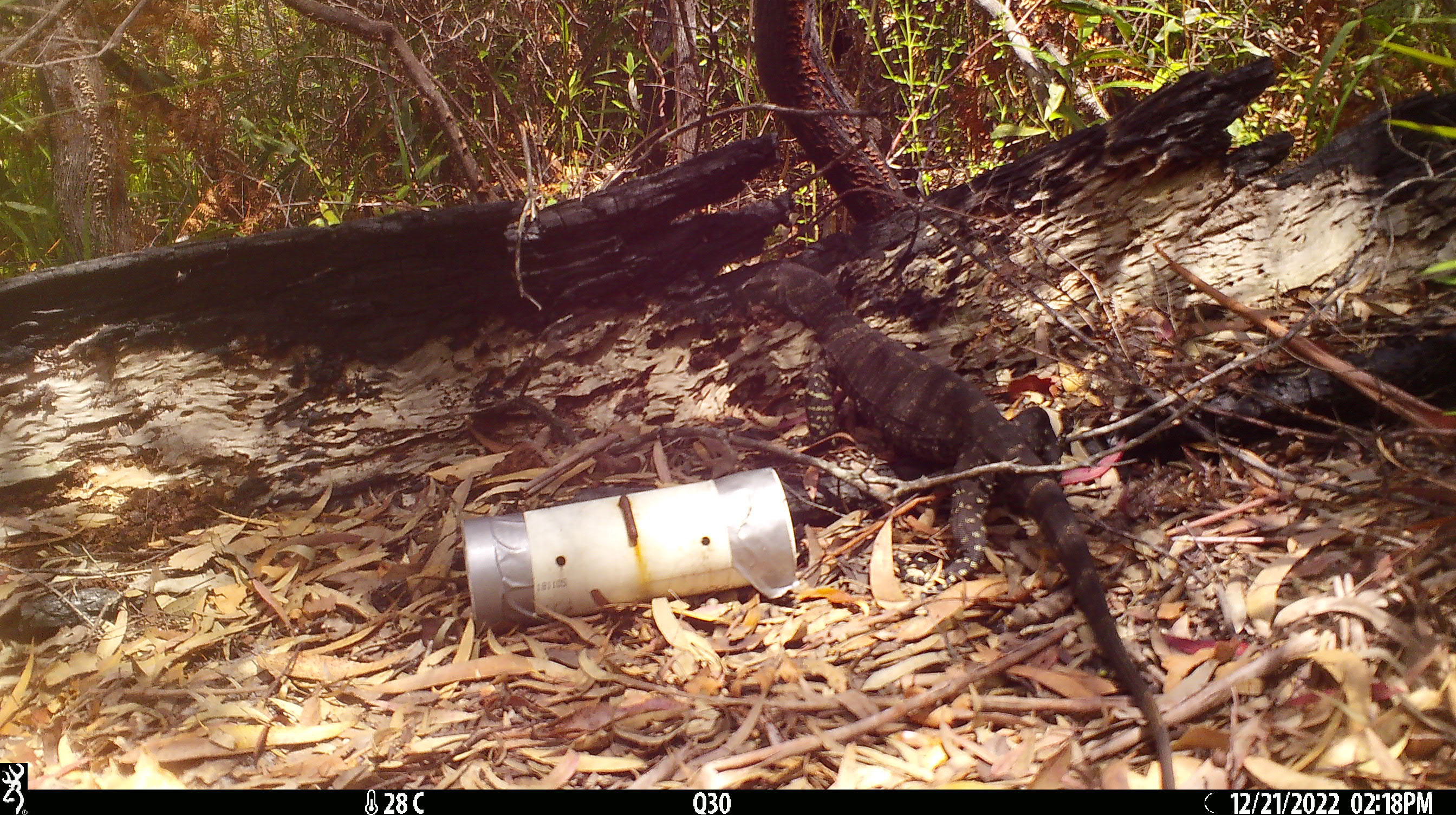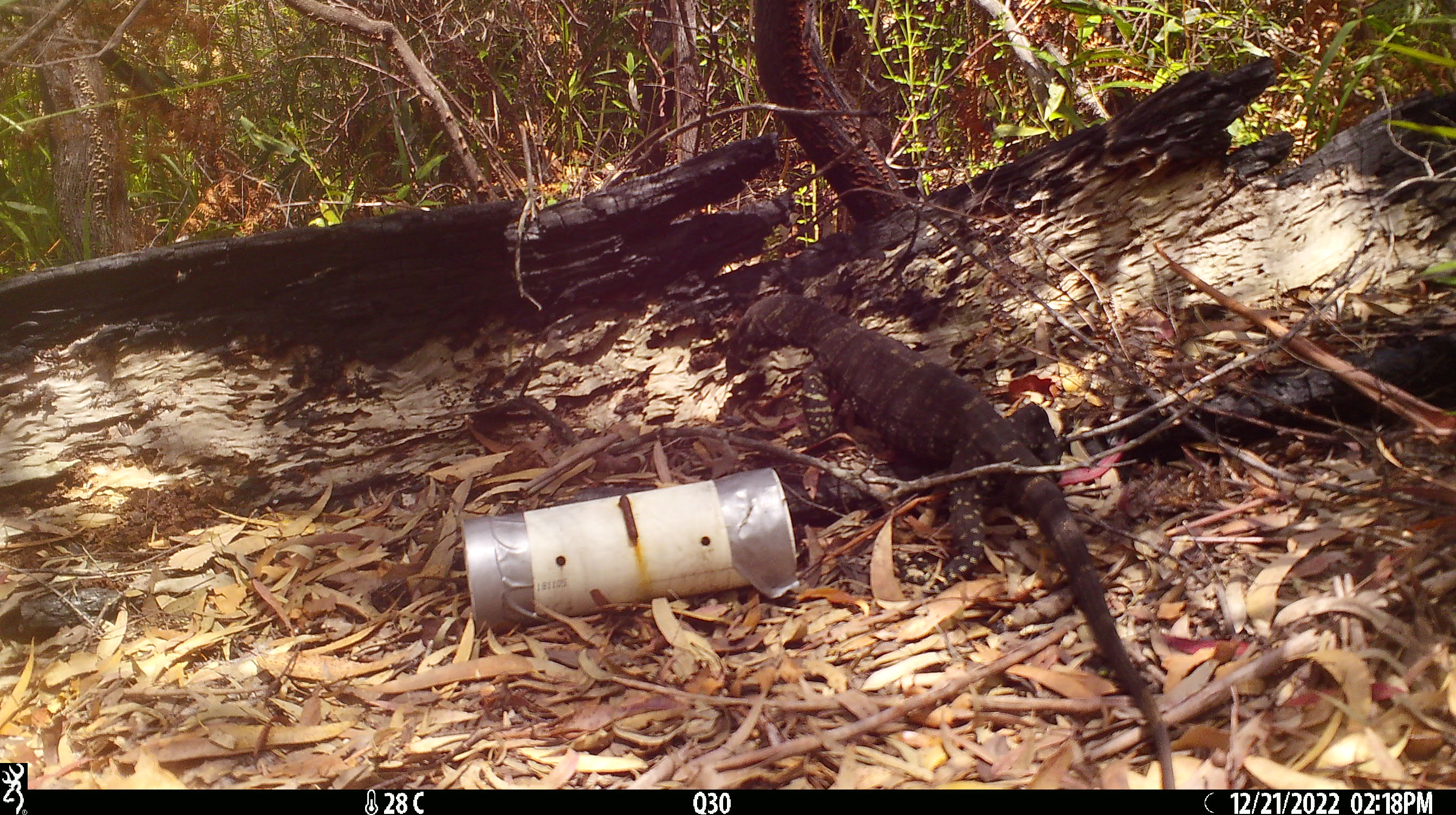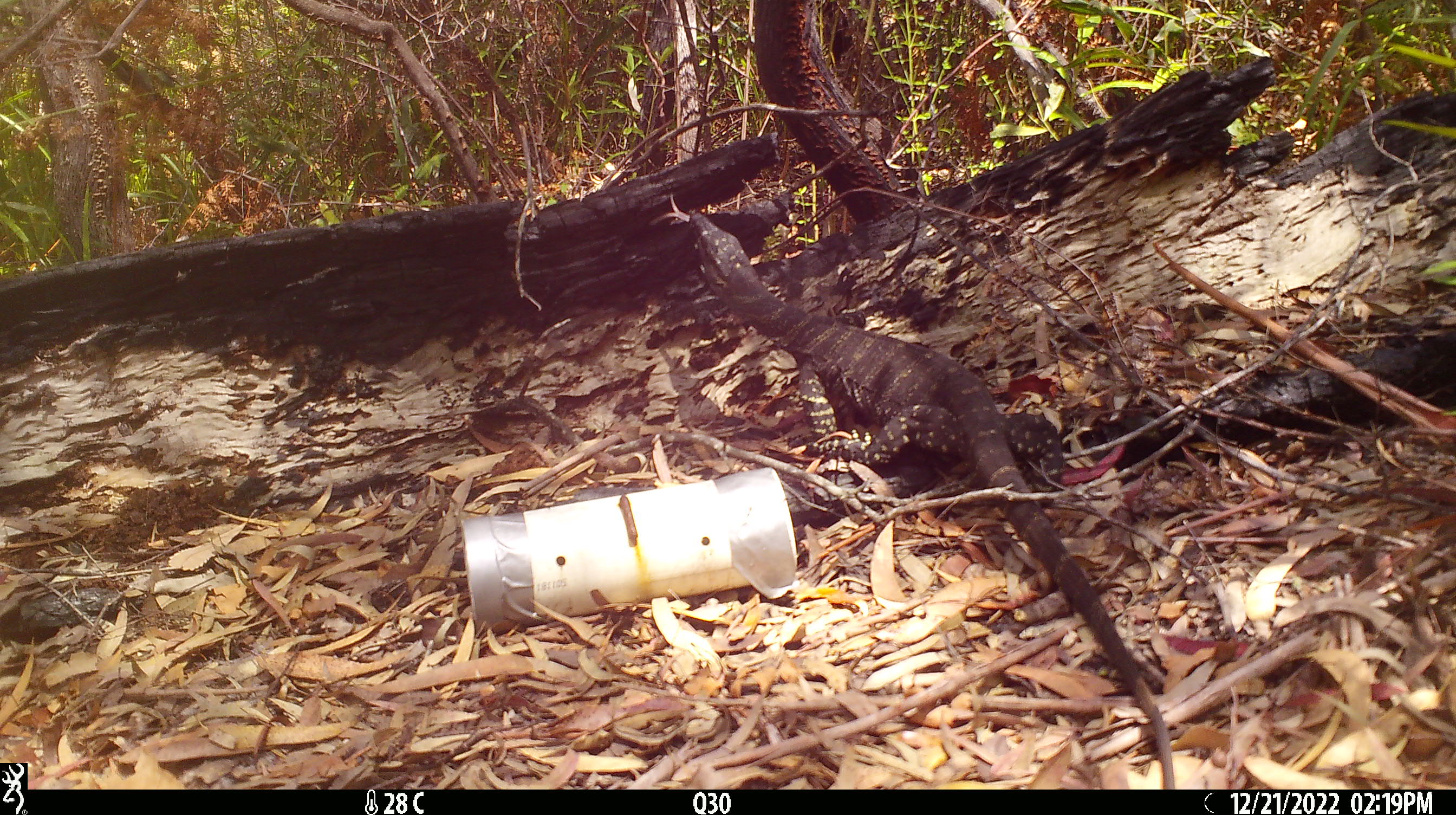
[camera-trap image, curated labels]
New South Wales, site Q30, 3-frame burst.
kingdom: Animalia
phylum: Chordata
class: Reptilia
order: Squamata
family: Varanidae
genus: Varanus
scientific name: Varanus varius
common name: lace monitor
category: goanna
Goanna (lace monitor) (Varanus varius).